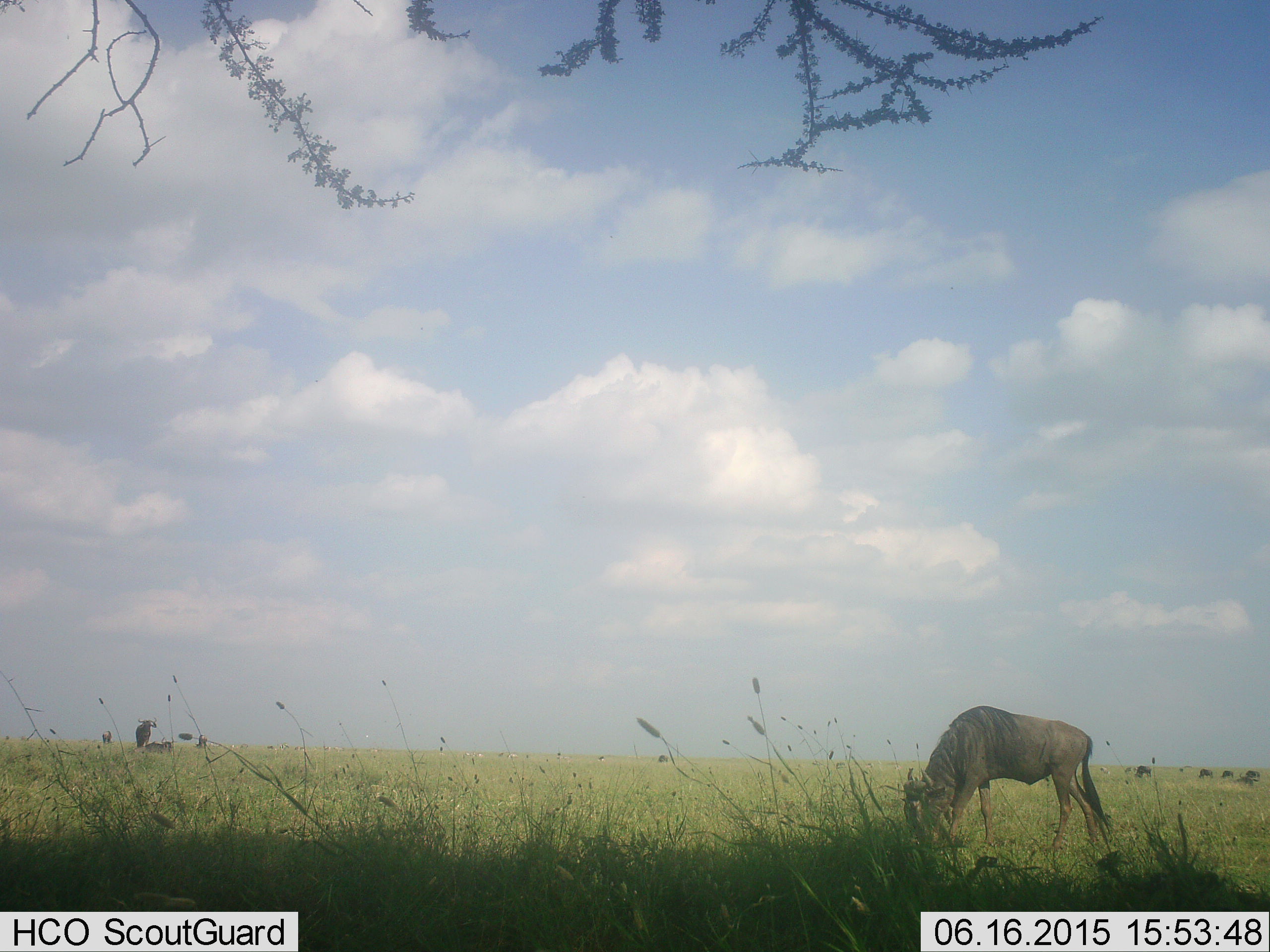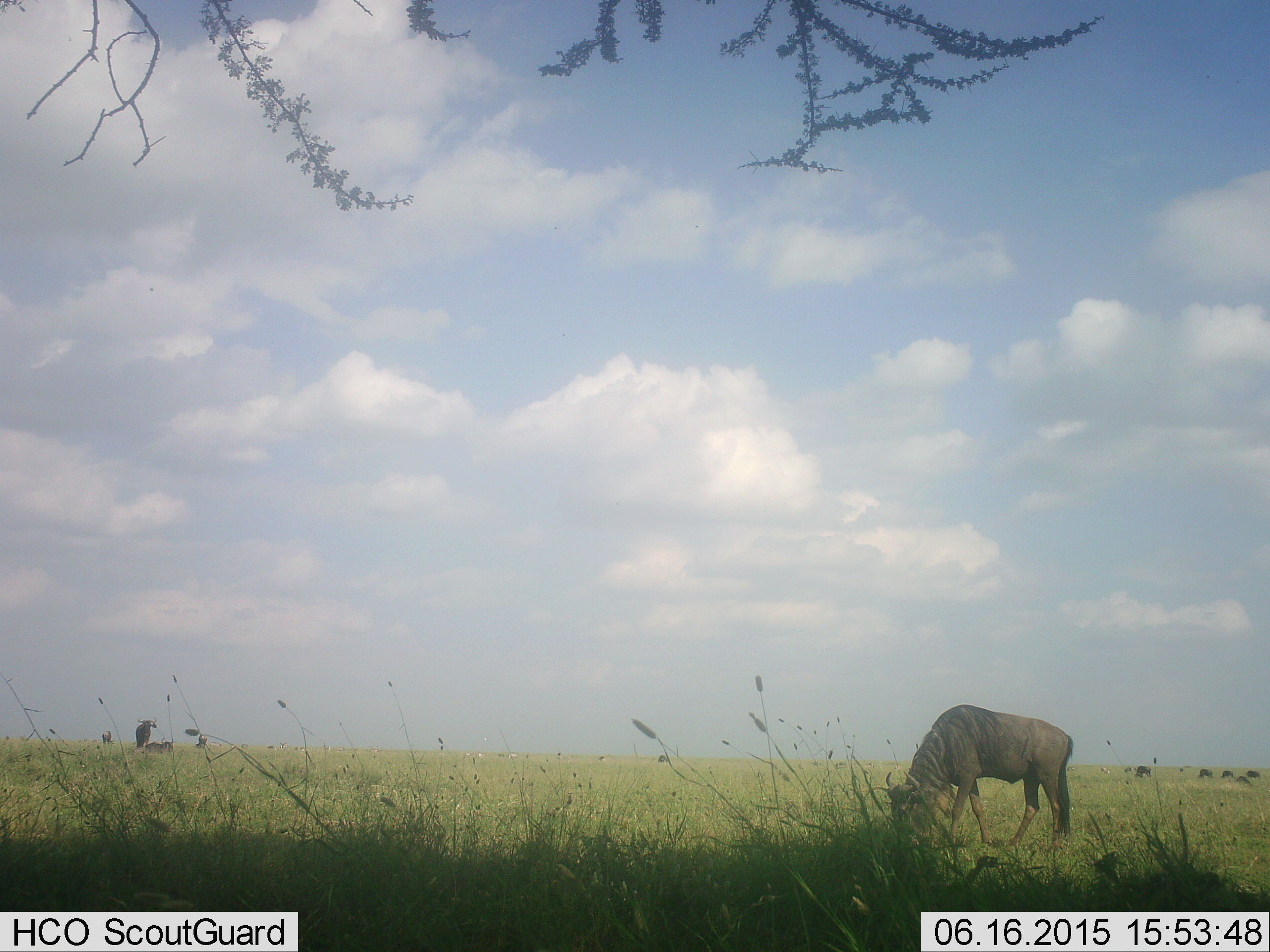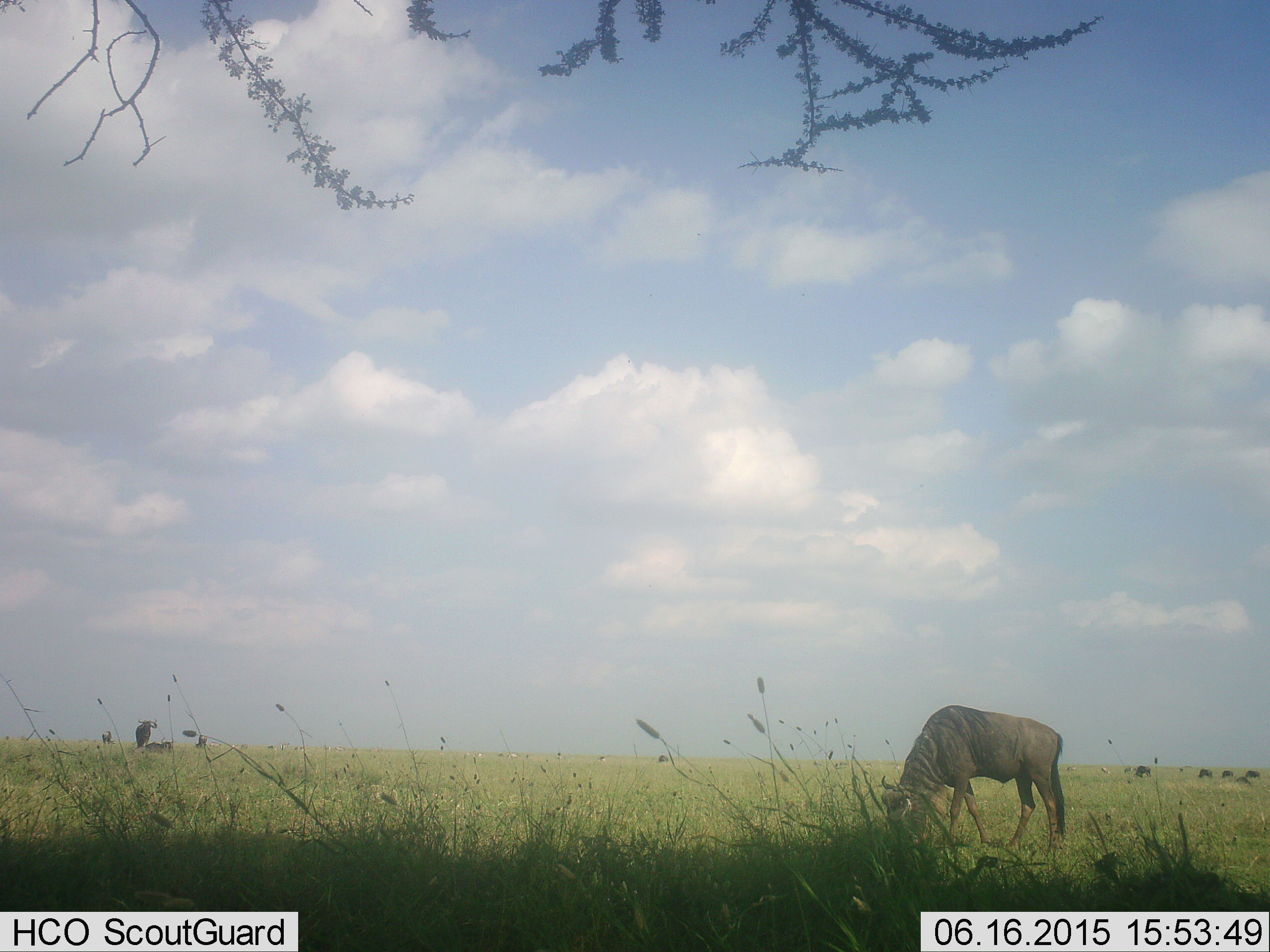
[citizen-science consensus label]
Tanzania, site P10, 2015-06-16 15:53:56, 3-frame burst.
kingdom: Animalia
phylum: Chordata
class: Mammalia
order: Artiodactyla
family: Bovidae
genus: Connochaetes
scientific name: Connochaetes taurinus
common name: blue wildebeest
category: wildebeest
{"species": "wildebeest (blue wildebeest) (Connochaetes taurinus)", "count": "9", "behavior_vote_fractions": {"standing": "80%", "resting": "50%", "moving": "10%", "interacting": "0%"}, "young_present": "0%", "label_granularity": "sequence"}